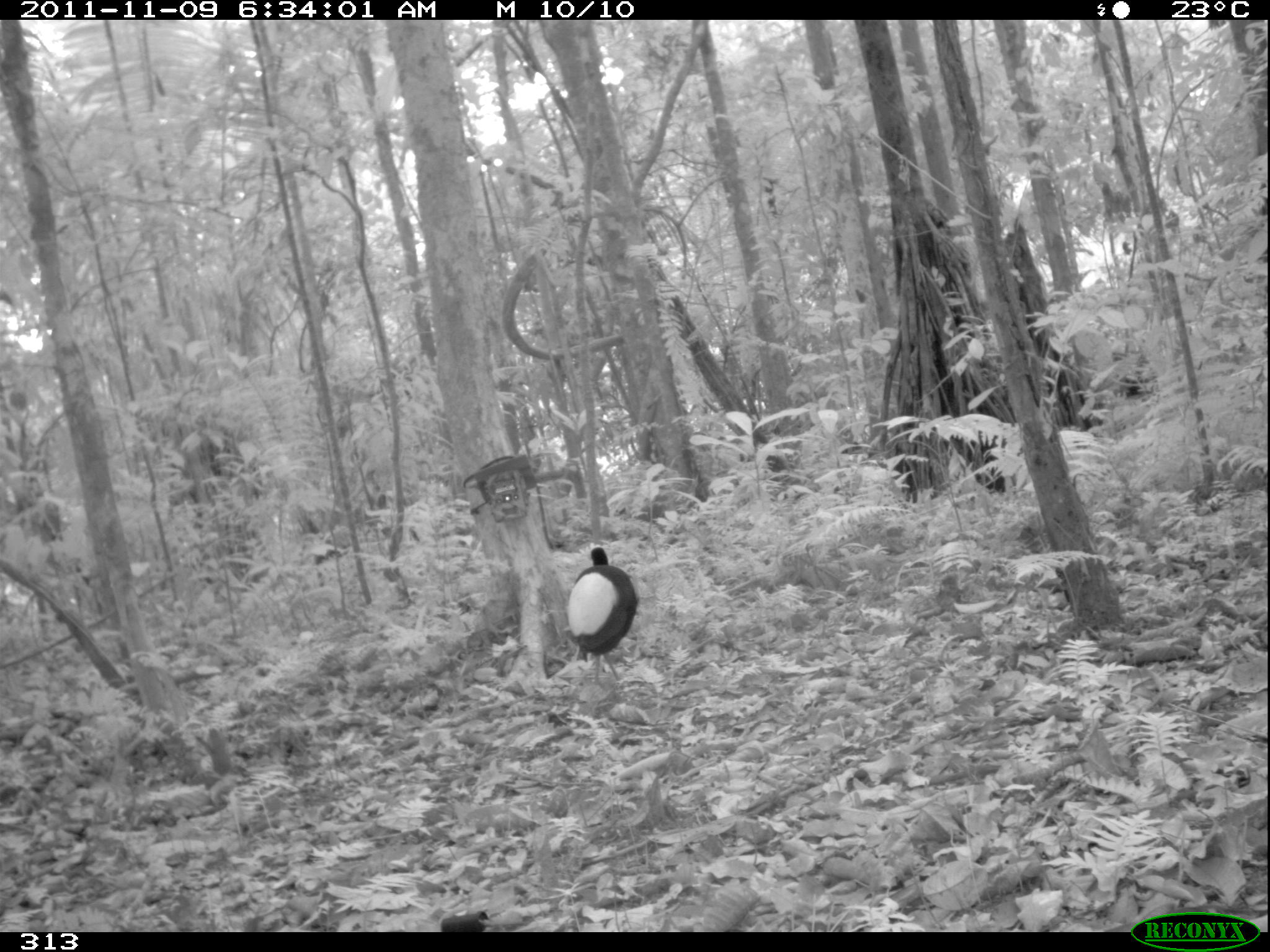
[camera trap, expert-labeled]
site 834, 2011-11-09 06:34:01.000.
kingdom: Animalia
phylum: Chordata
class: Aves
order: Gruiformes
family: Psophiidae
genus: Psophia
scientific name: Psophia leucoptera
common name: pale-winged trumpeter